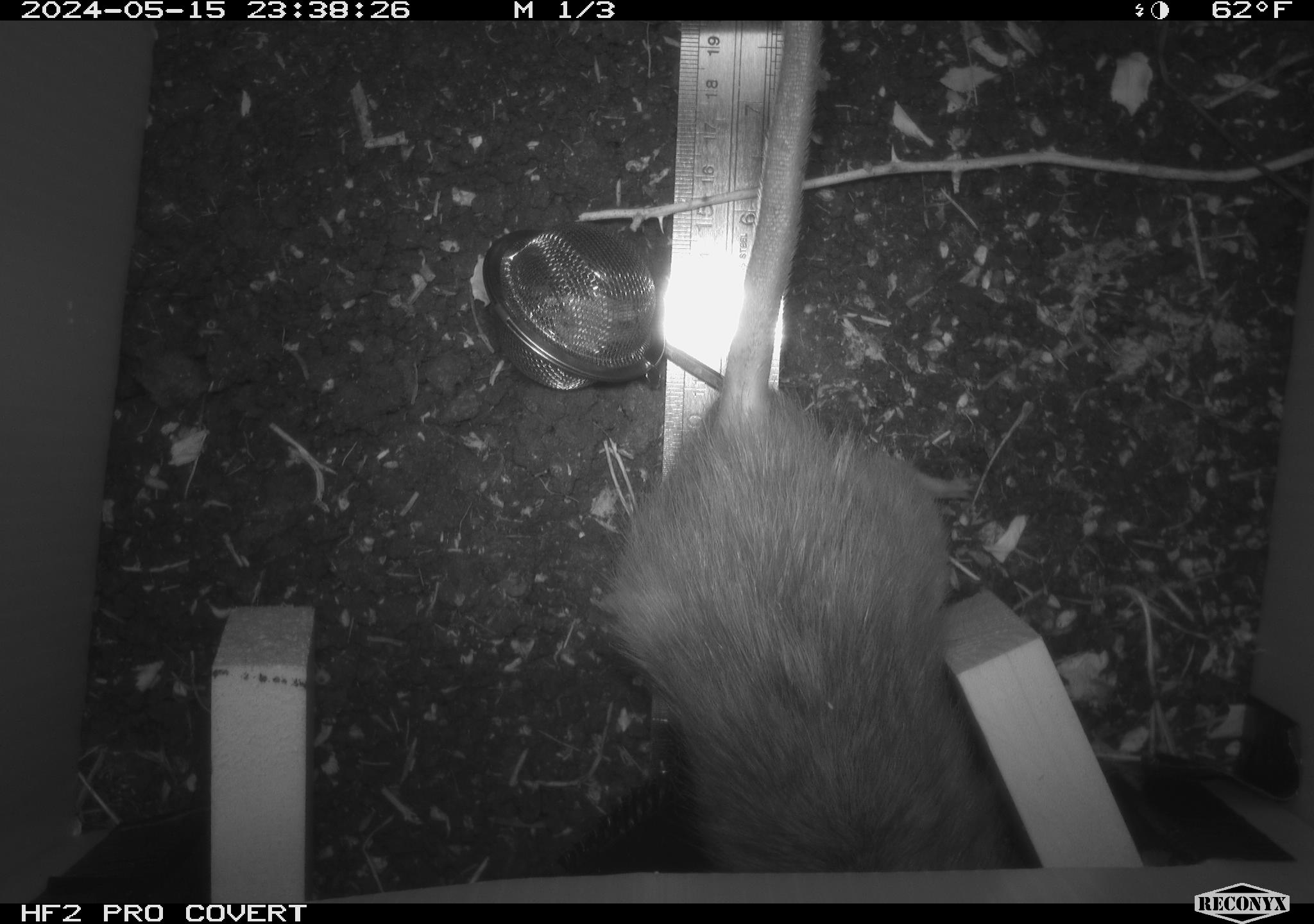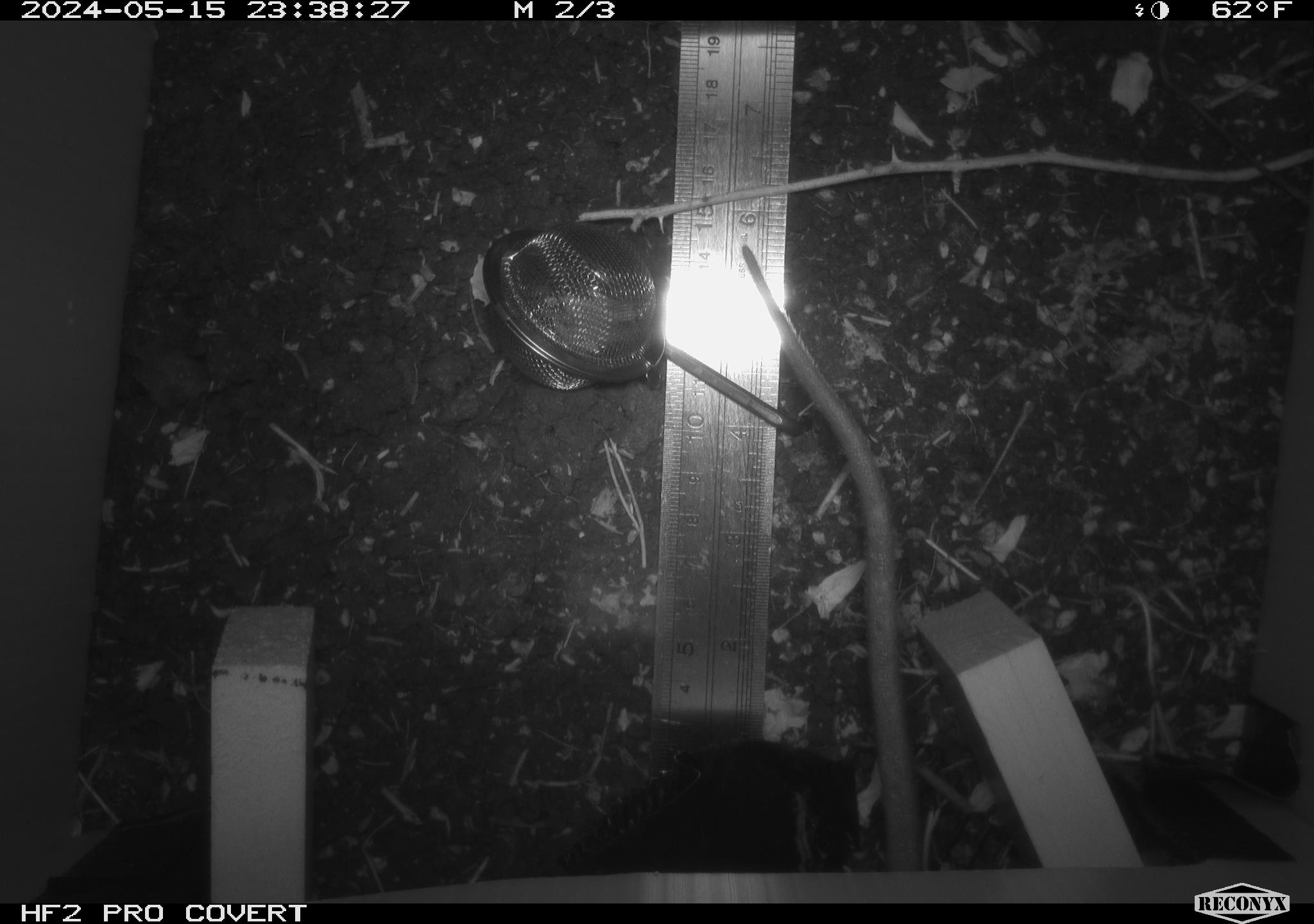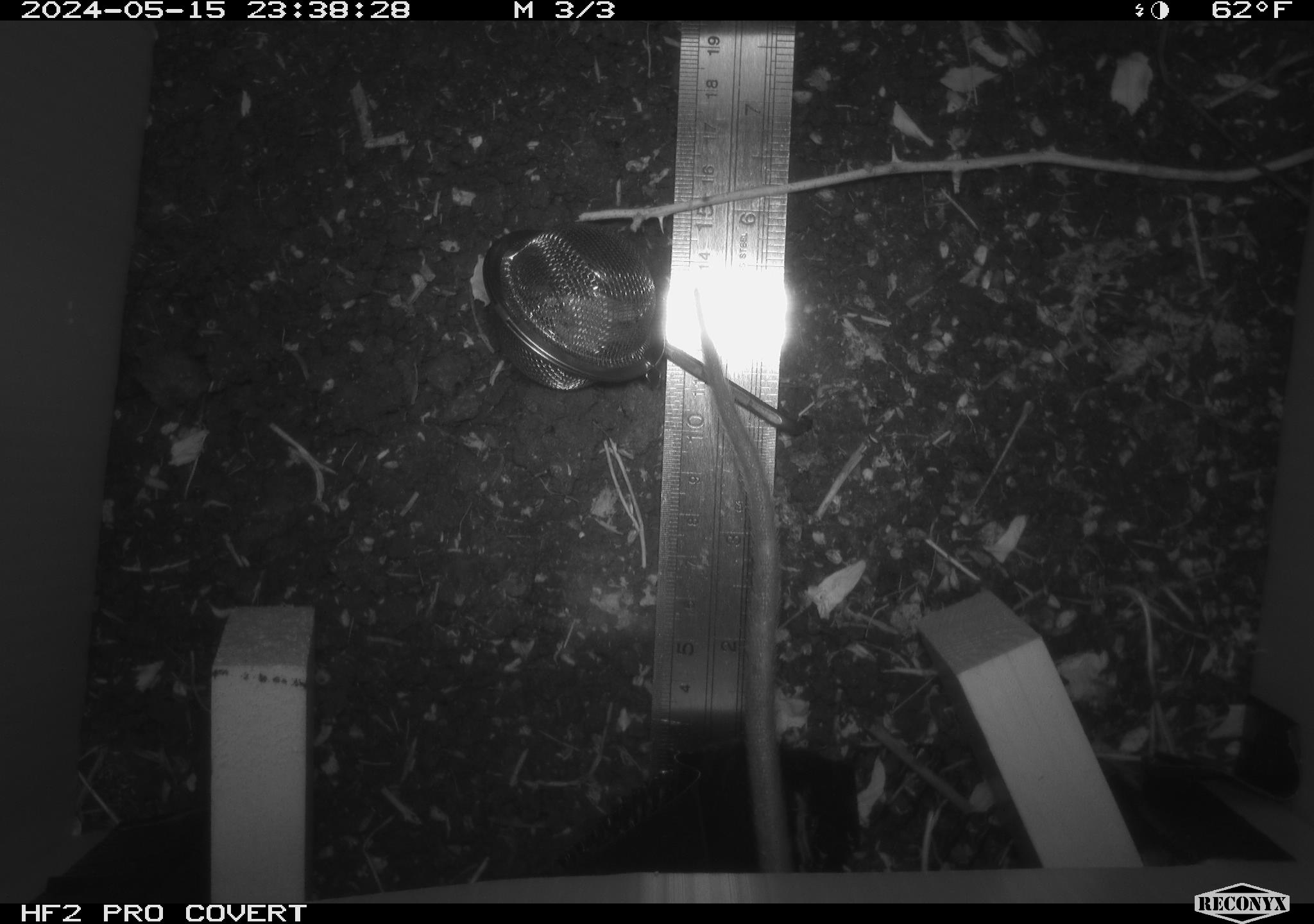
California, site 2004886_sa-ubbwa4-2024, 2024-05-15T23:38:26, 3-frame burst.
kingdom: Animalia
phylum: Chordata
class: Mammalia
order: Rodentia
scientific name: Rodentia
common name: woodrat or rat or mouse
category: woodrat or rat or mouse species